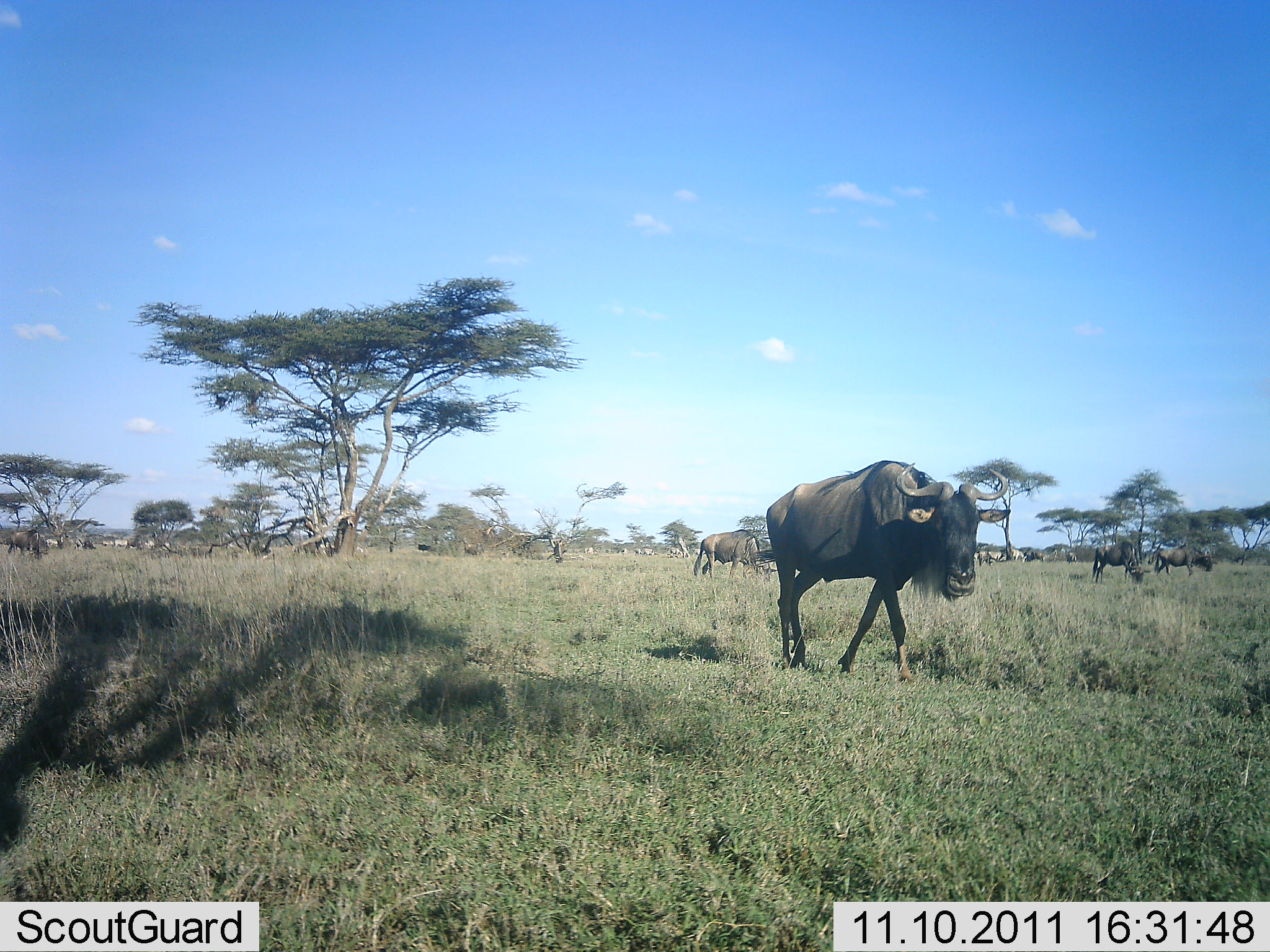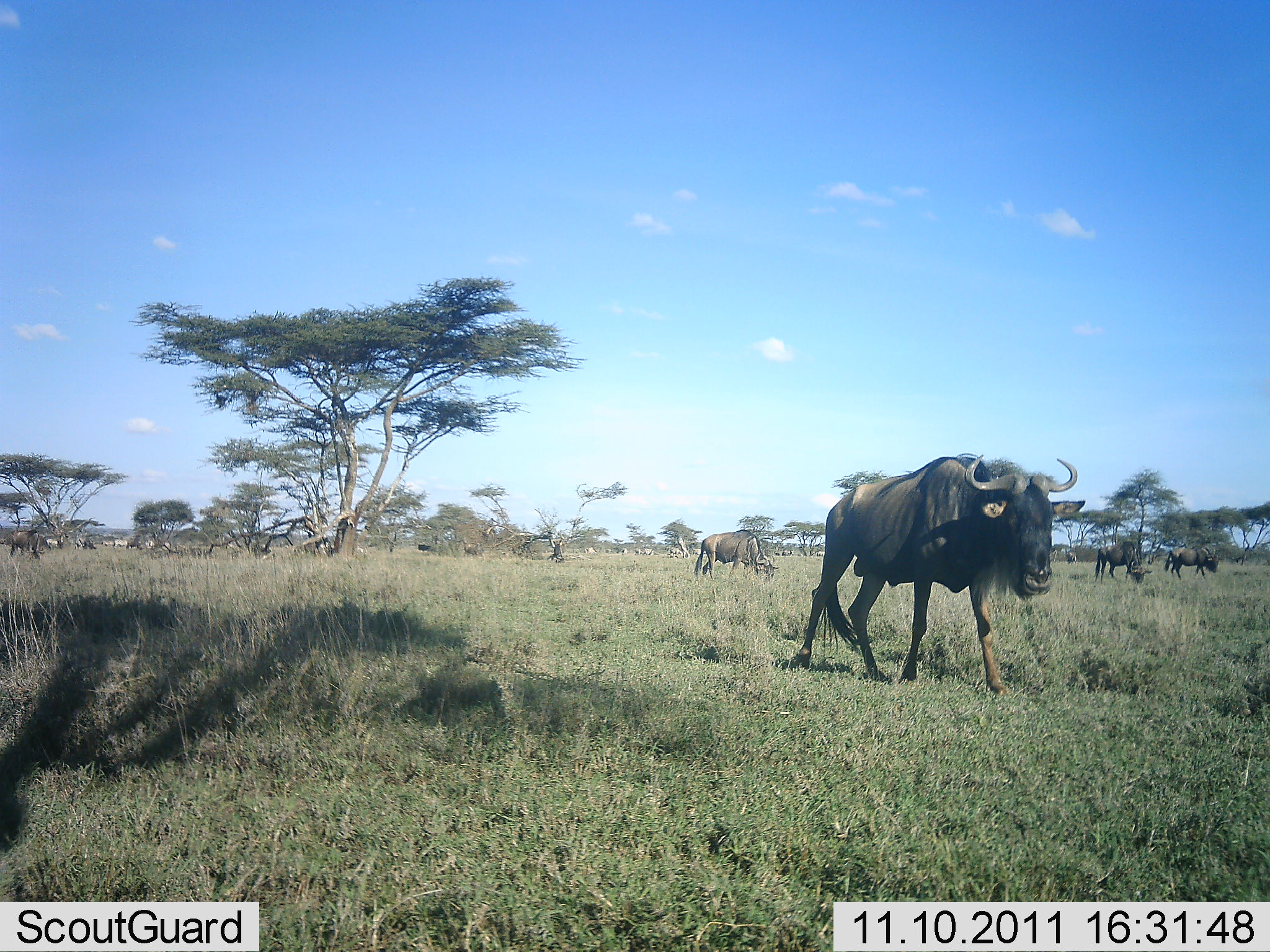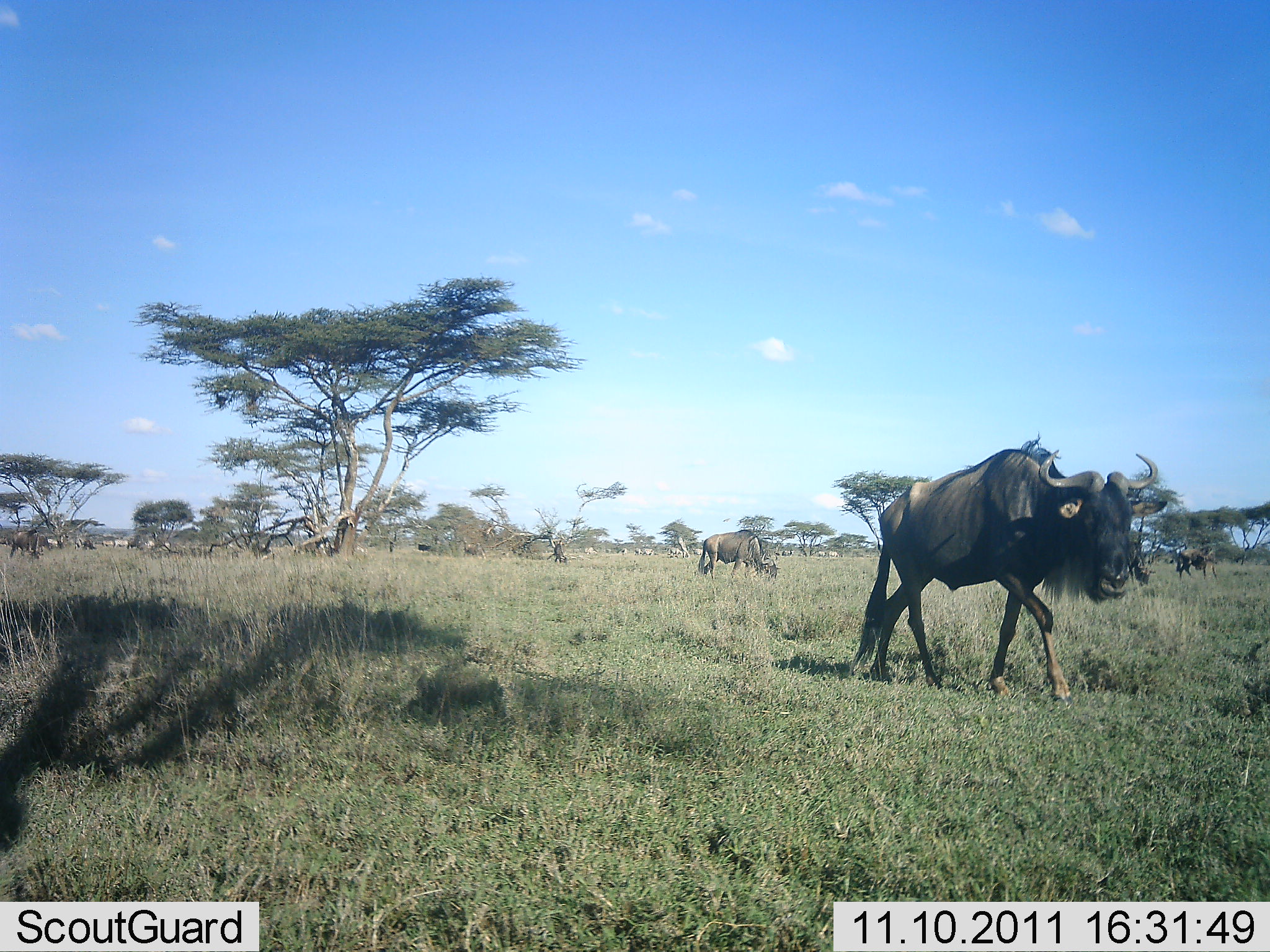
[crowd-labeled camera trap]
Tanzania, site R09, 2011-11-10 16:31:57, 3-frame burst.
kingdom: Animalia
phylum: Chordata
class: Mammalia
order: Artiodactyla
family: Bovidae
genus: Connochaetes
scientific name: Connochaetes taurinus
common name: blue wildebeest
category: wildebeest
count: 8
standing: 41%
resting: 6%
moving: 94%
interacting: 0%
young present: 0%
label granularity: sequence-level